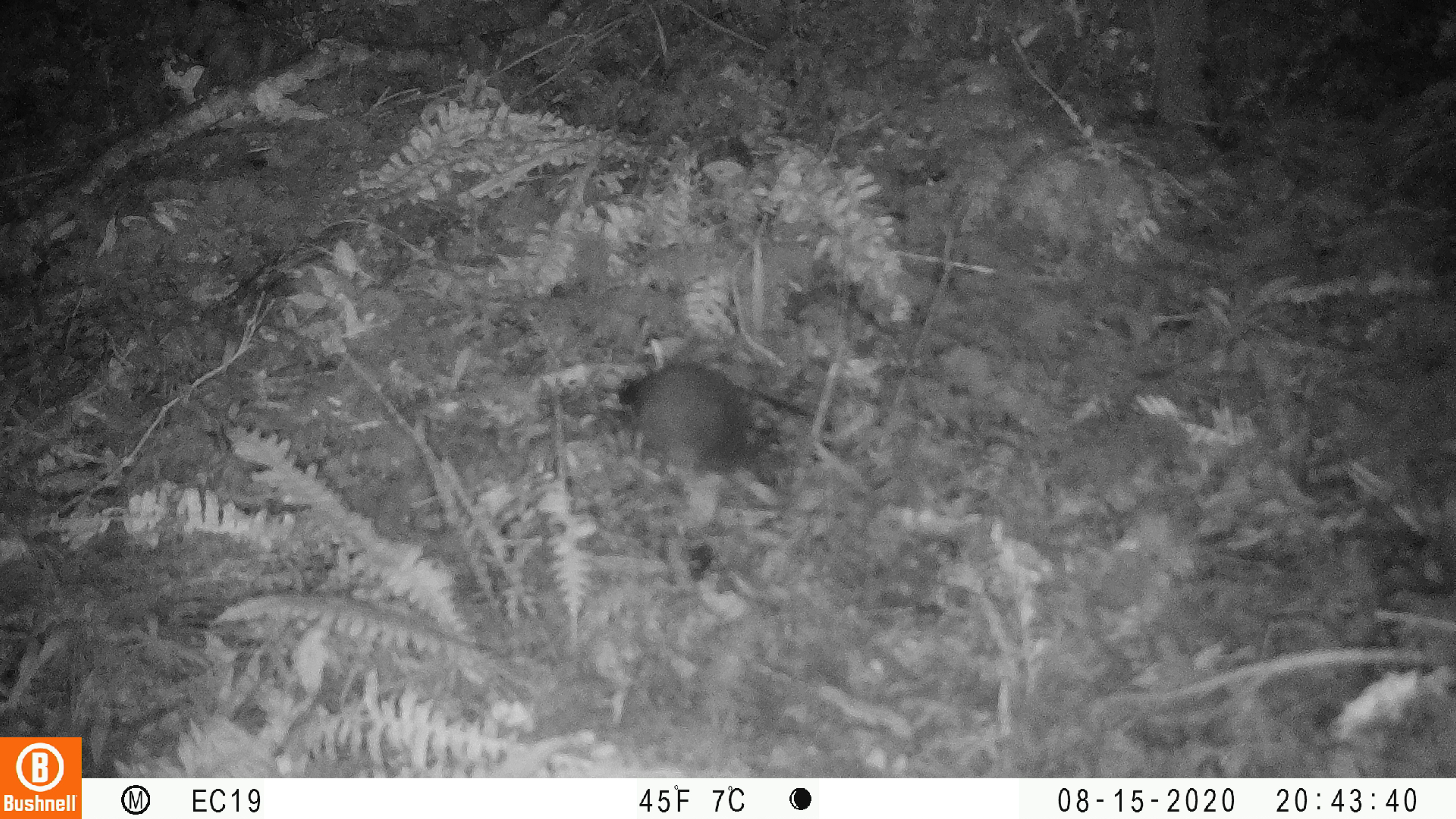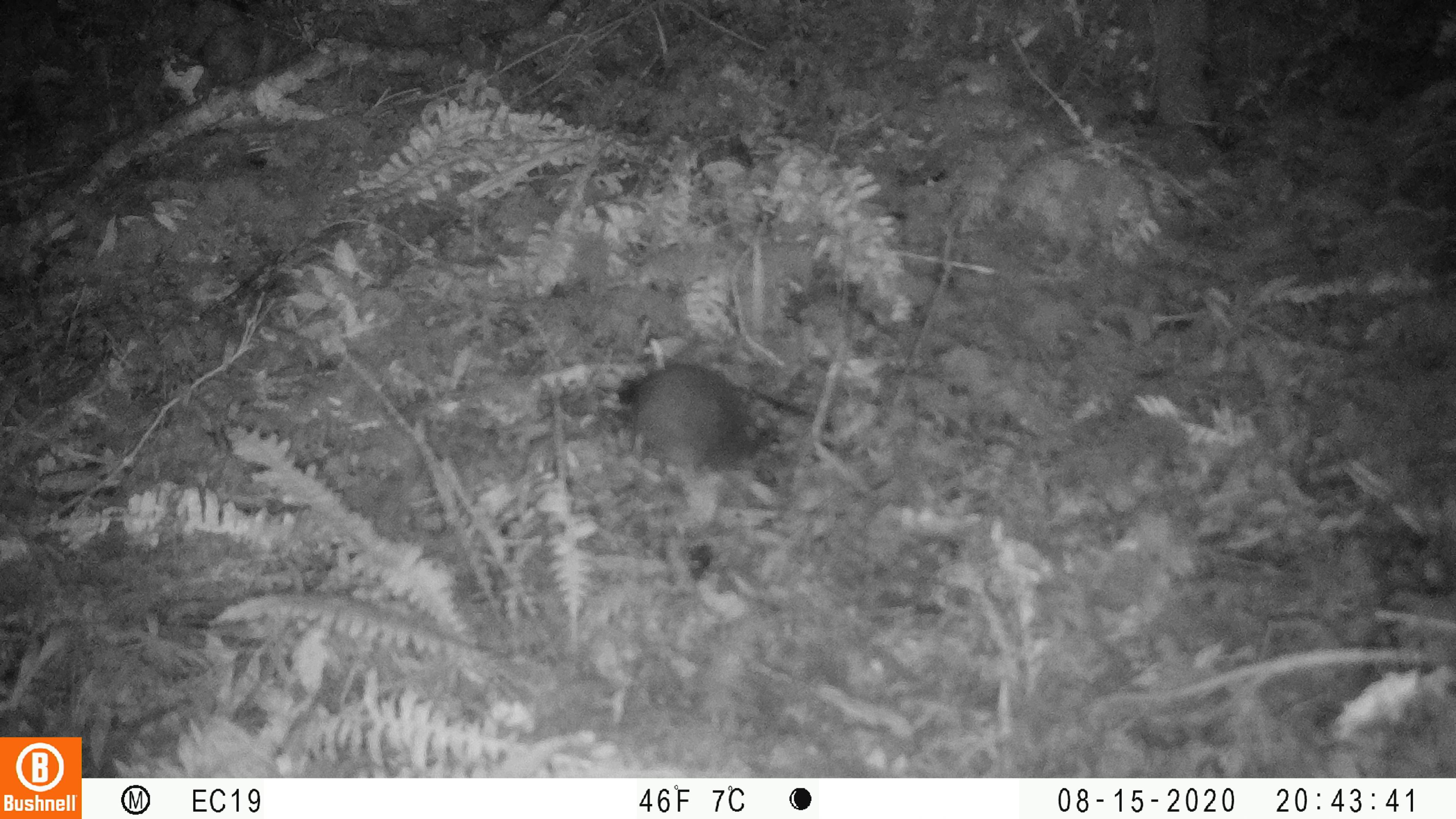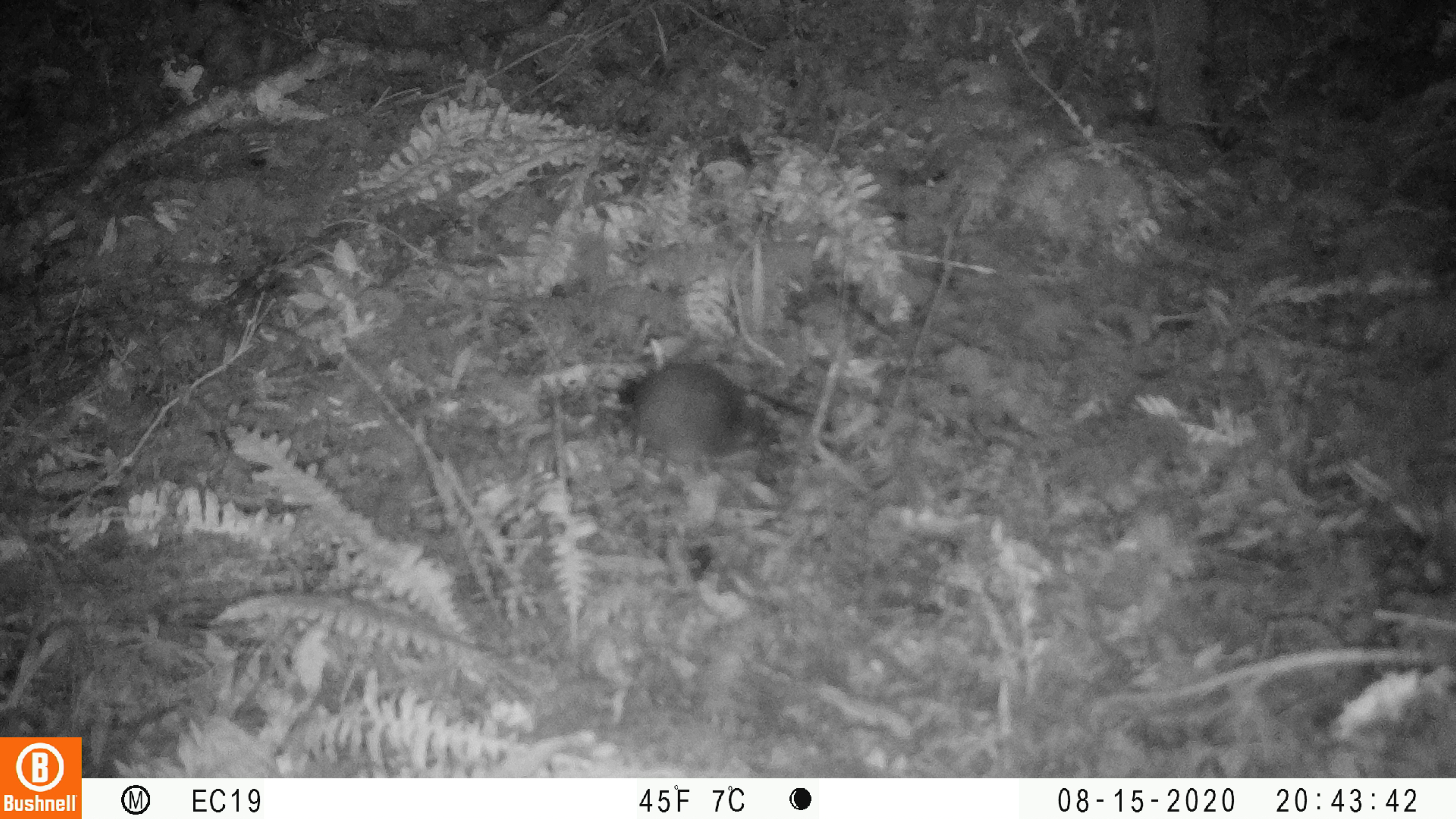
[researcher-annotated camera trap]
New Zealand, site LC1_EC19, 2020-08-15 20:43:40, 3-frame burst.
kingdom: Animalia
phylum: Chordata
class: Mammalia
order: Rodentia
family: Muridae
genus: Rattus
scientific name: Rattus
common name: rat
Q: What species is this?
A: Rat (Rattus).